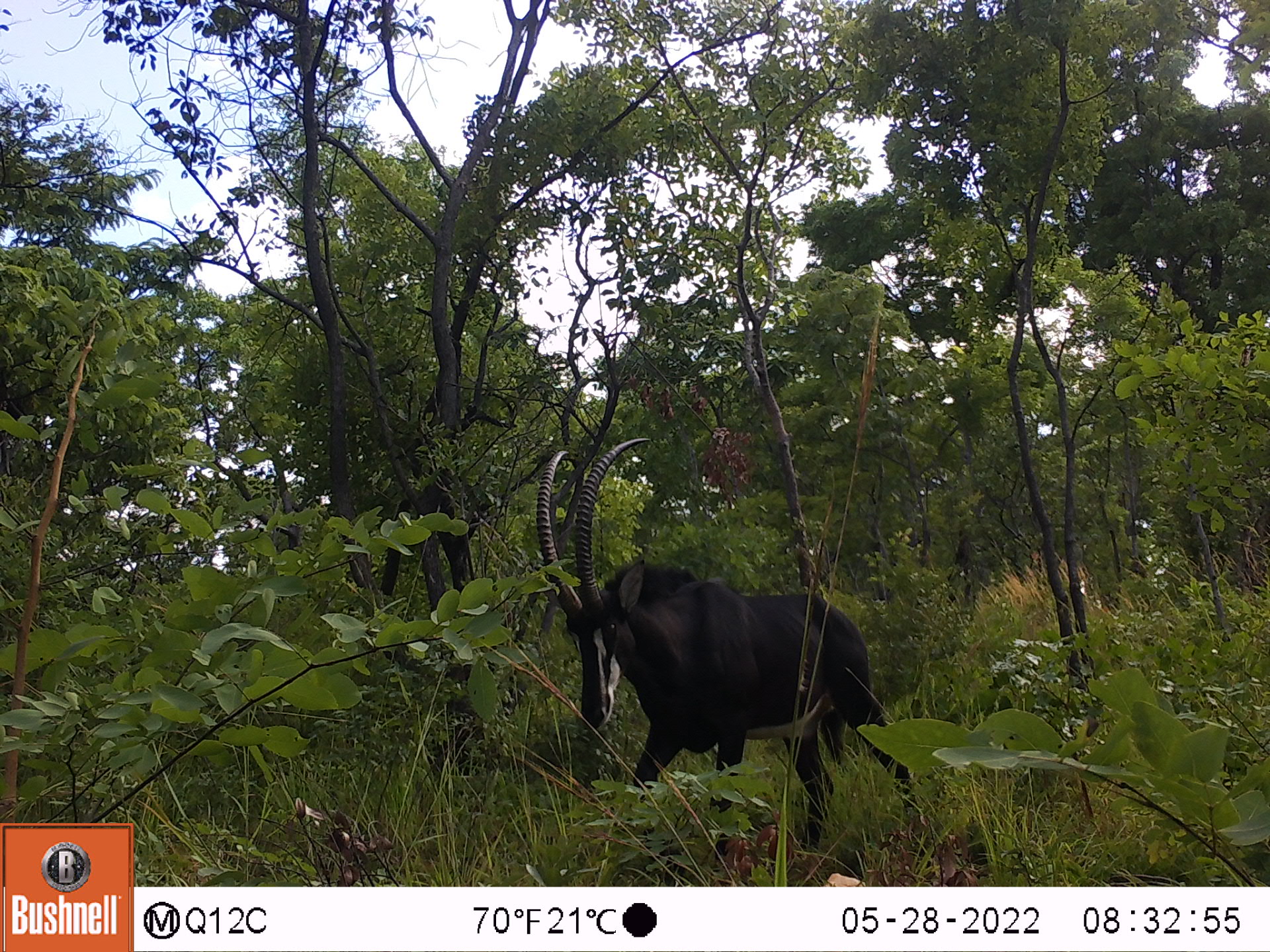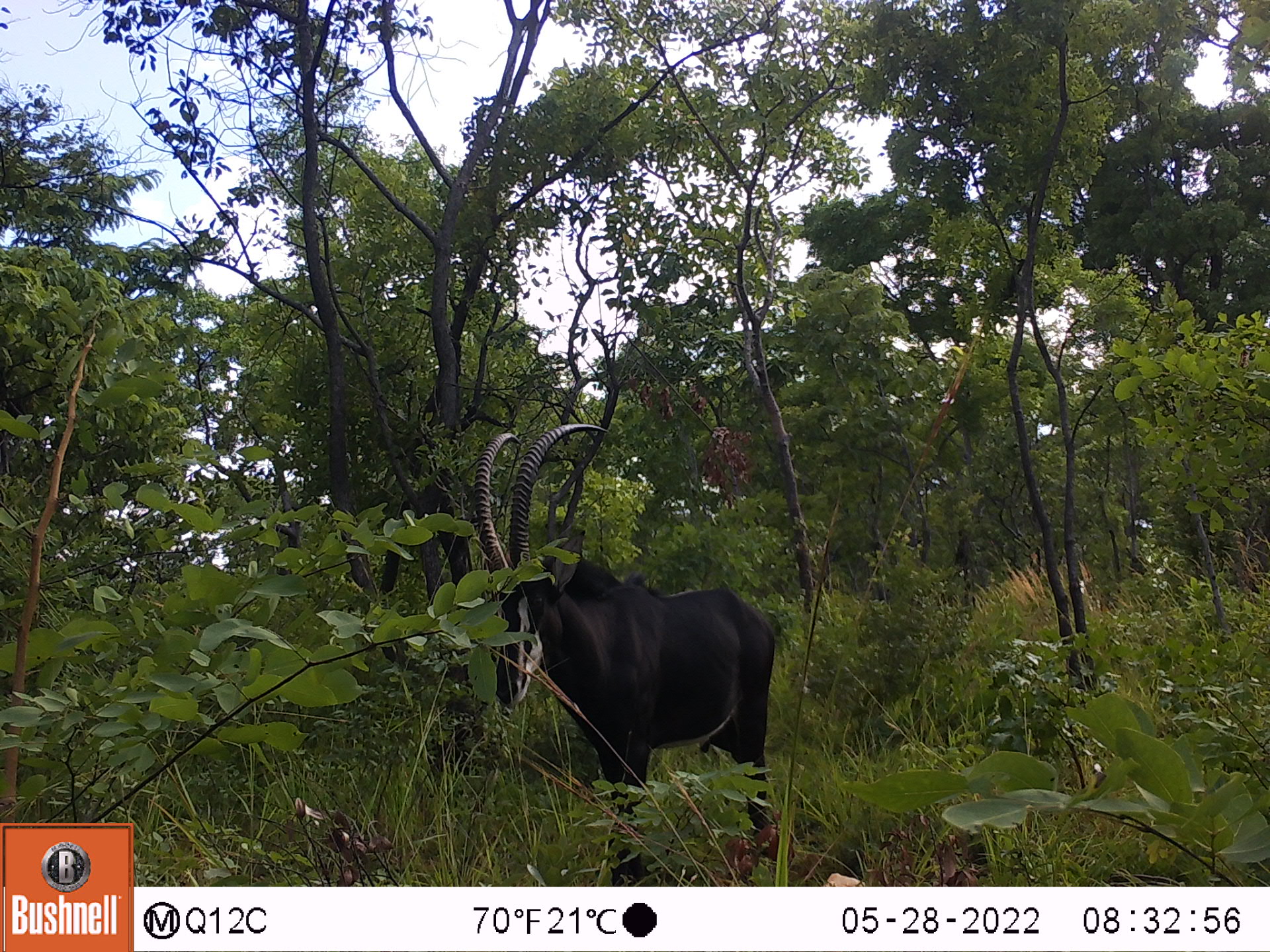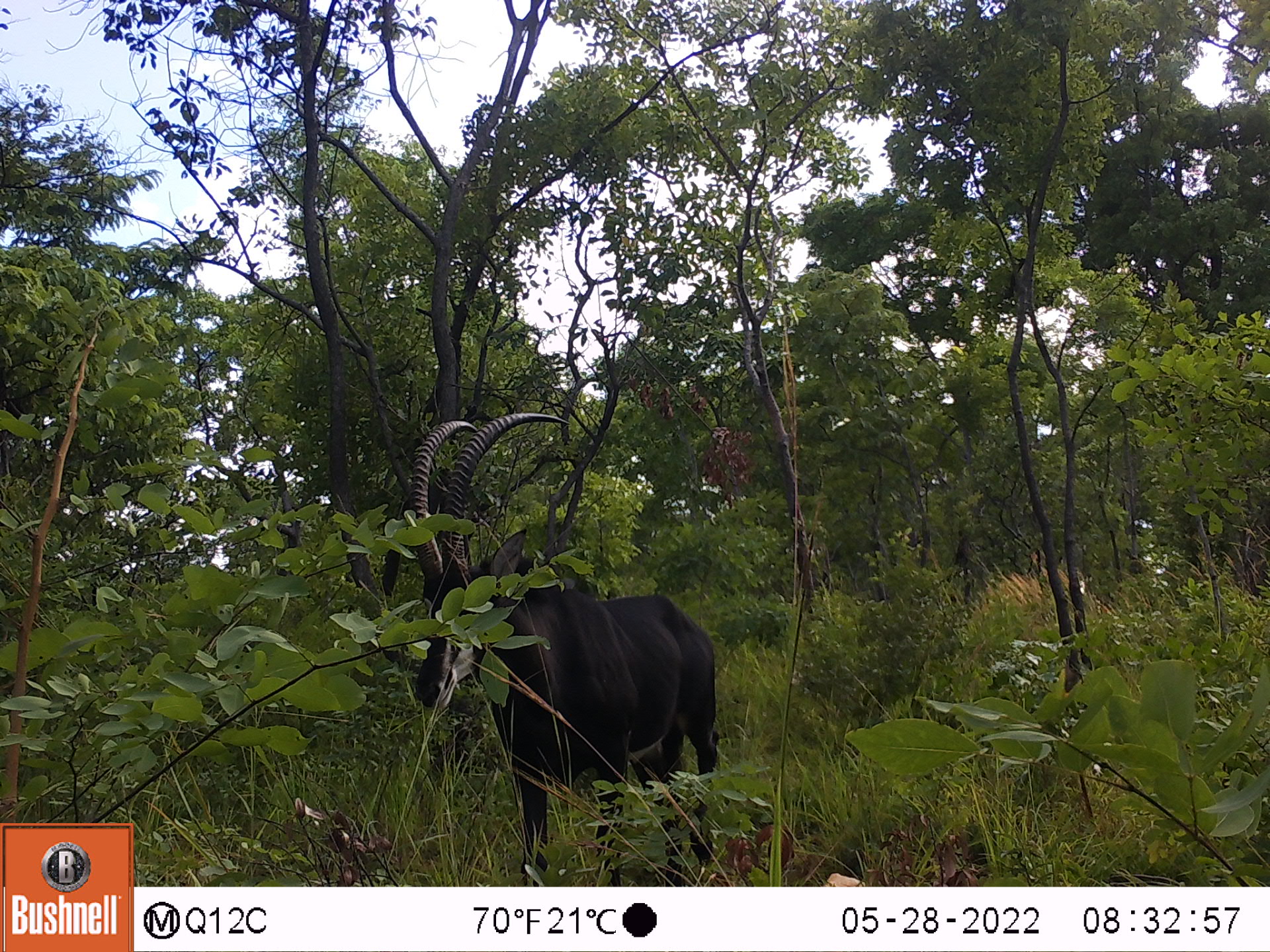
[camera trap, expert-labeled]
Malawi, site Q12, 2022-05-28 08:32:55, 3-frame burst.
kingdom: Animalia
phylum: Chordata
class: Mammalia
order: Artiodactyla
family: Bovidae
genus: Hippotragus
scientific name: Hippotragus niger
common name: sable antelope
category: sable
Sable (sable antelope) (Hippotragus niger), count 1.